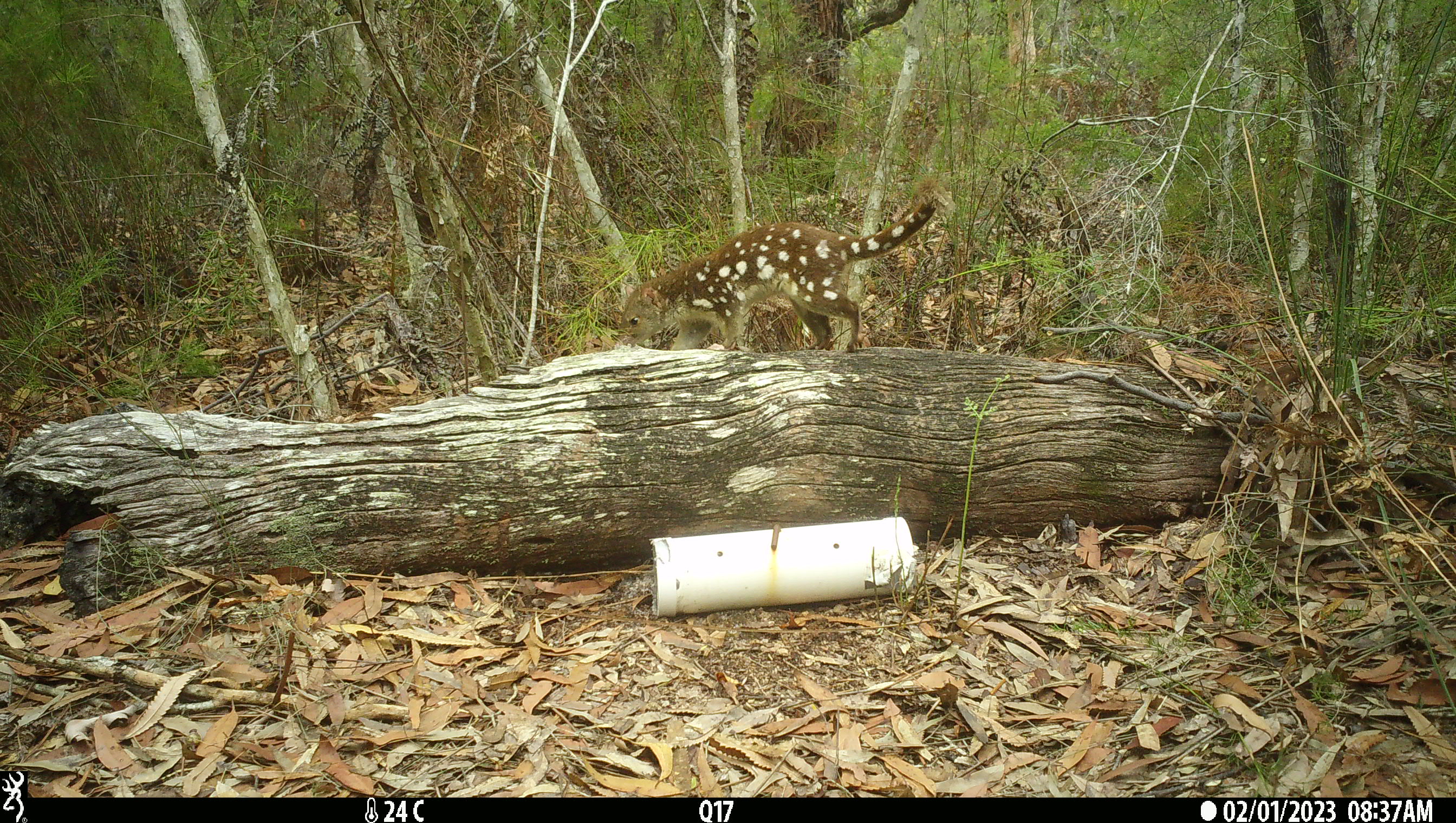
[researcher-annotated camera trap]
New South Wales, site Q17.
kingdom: Animalia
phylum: Chordata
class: Mammalia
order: Dasyuromorphia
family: Dasyuridae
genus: Dasyurus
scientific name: Dasyurus maculatus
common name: spotted-tailed quoll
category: quoll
Quoll (spotted-tailed quoll) (Dasyurus maculatus).